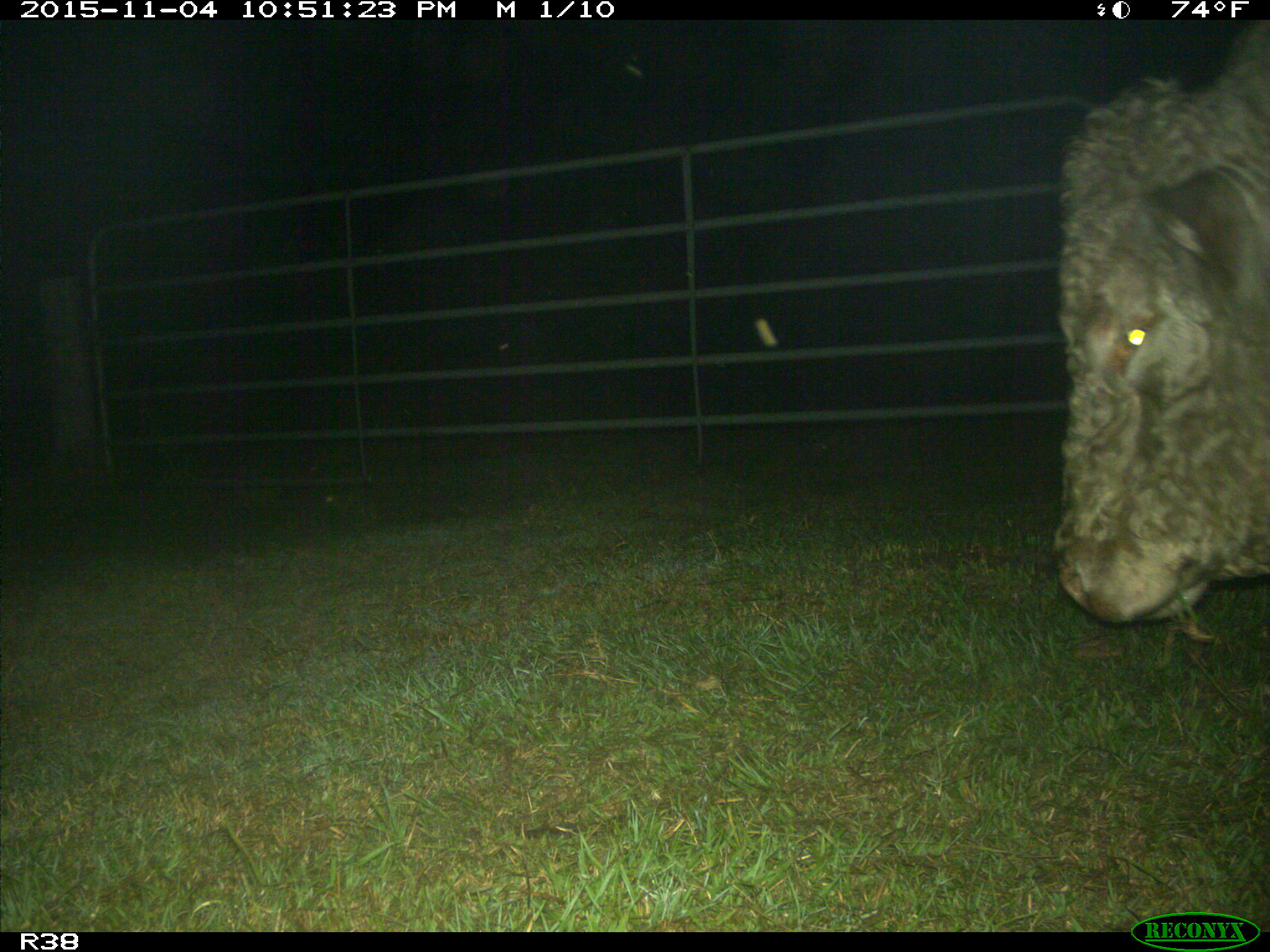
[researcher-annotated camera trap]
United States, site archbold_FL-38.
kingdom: Animalia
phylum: Chordata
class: Mammalia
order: Artiodactyla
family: Bovidae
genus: Bos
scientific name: Bos taurus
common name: domestic cow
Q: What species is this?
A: Bos taurus (domestic cow).